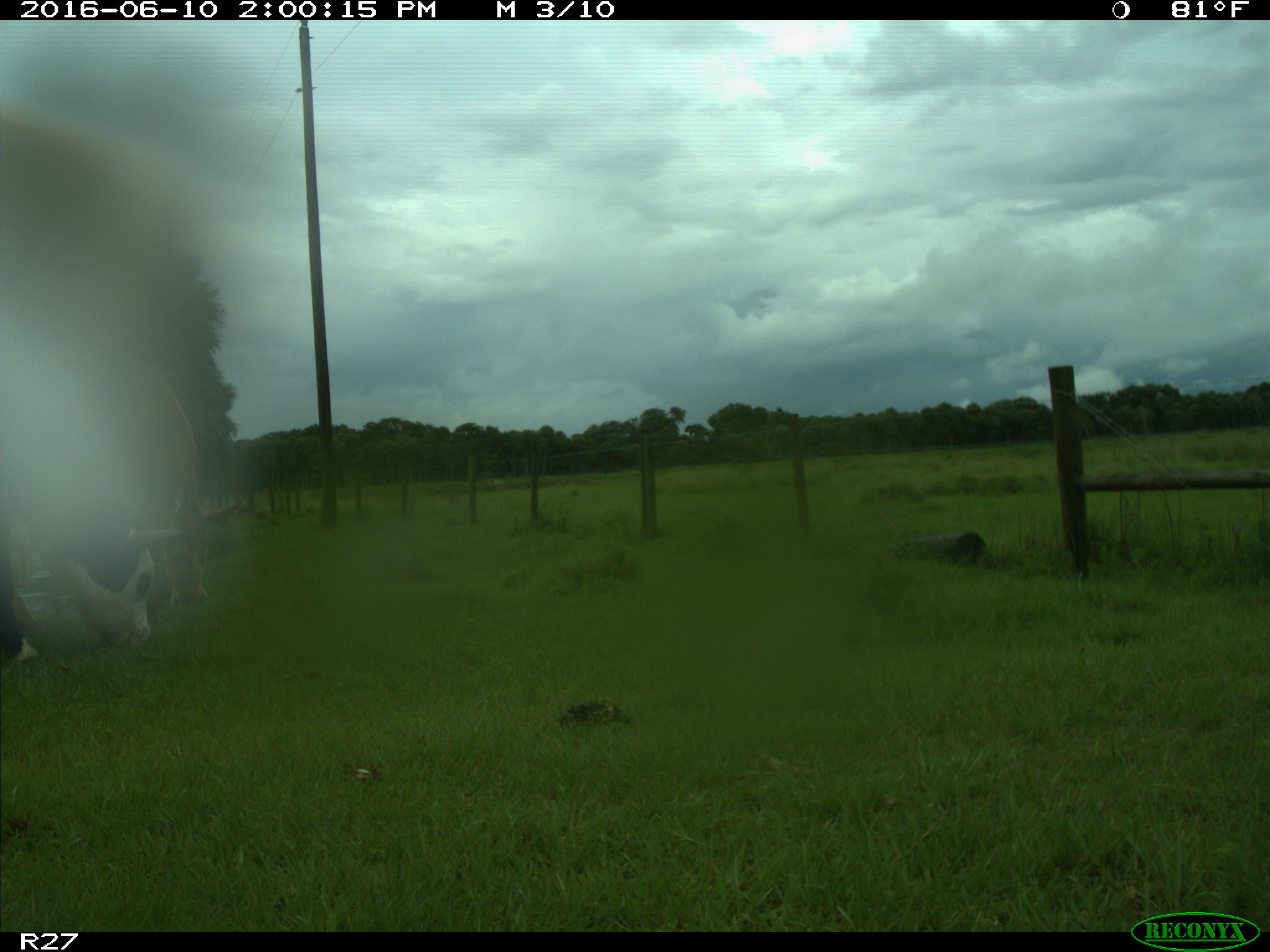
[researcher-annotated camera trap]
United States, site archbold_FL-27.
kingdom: Animalia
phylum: Chordata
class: Mammalia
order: Artiodactyla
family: Bovidae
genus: Bos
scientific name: Bos taurus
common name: domestic cow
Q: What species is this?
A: Bos taurus (domestic cow).